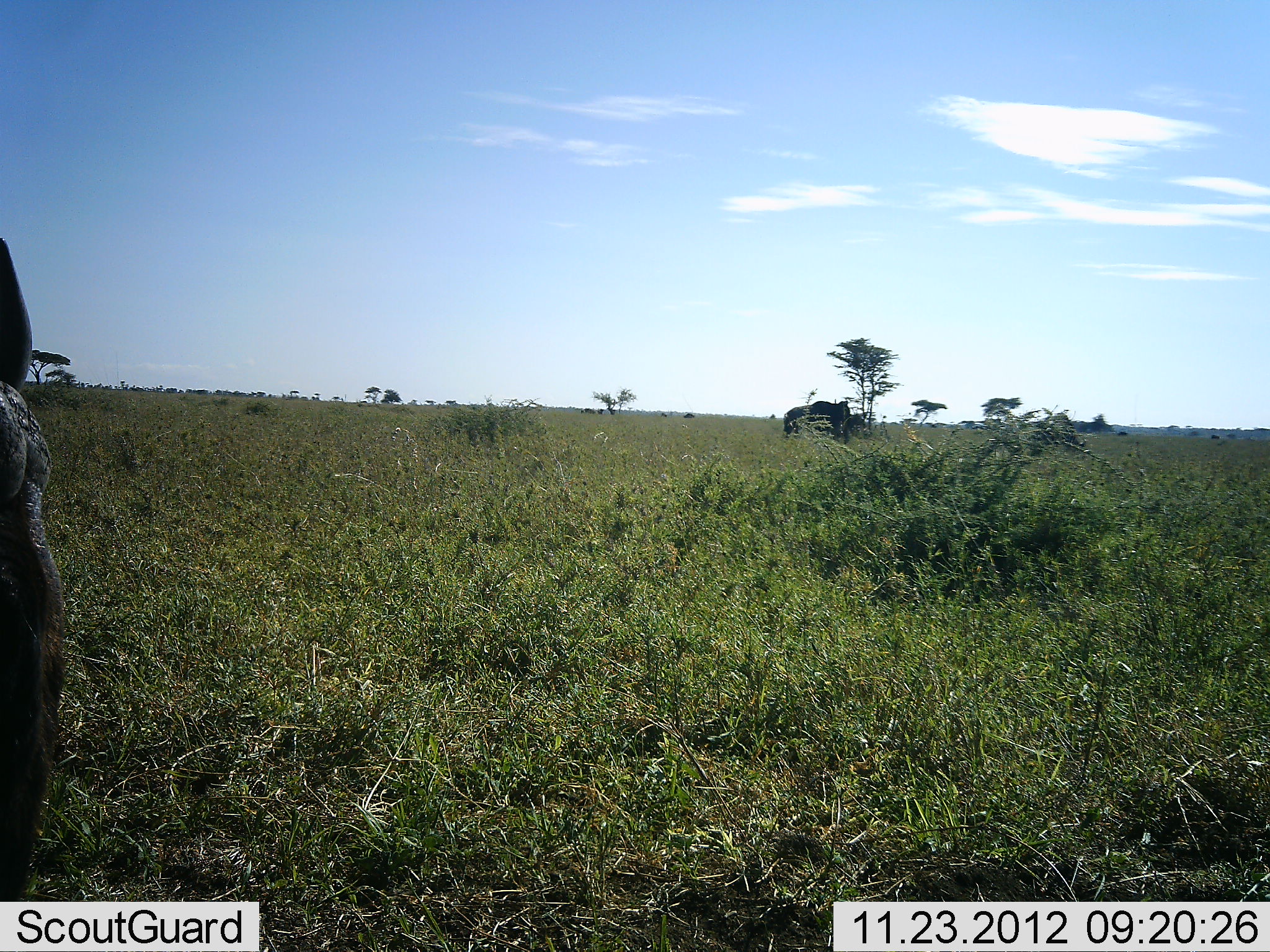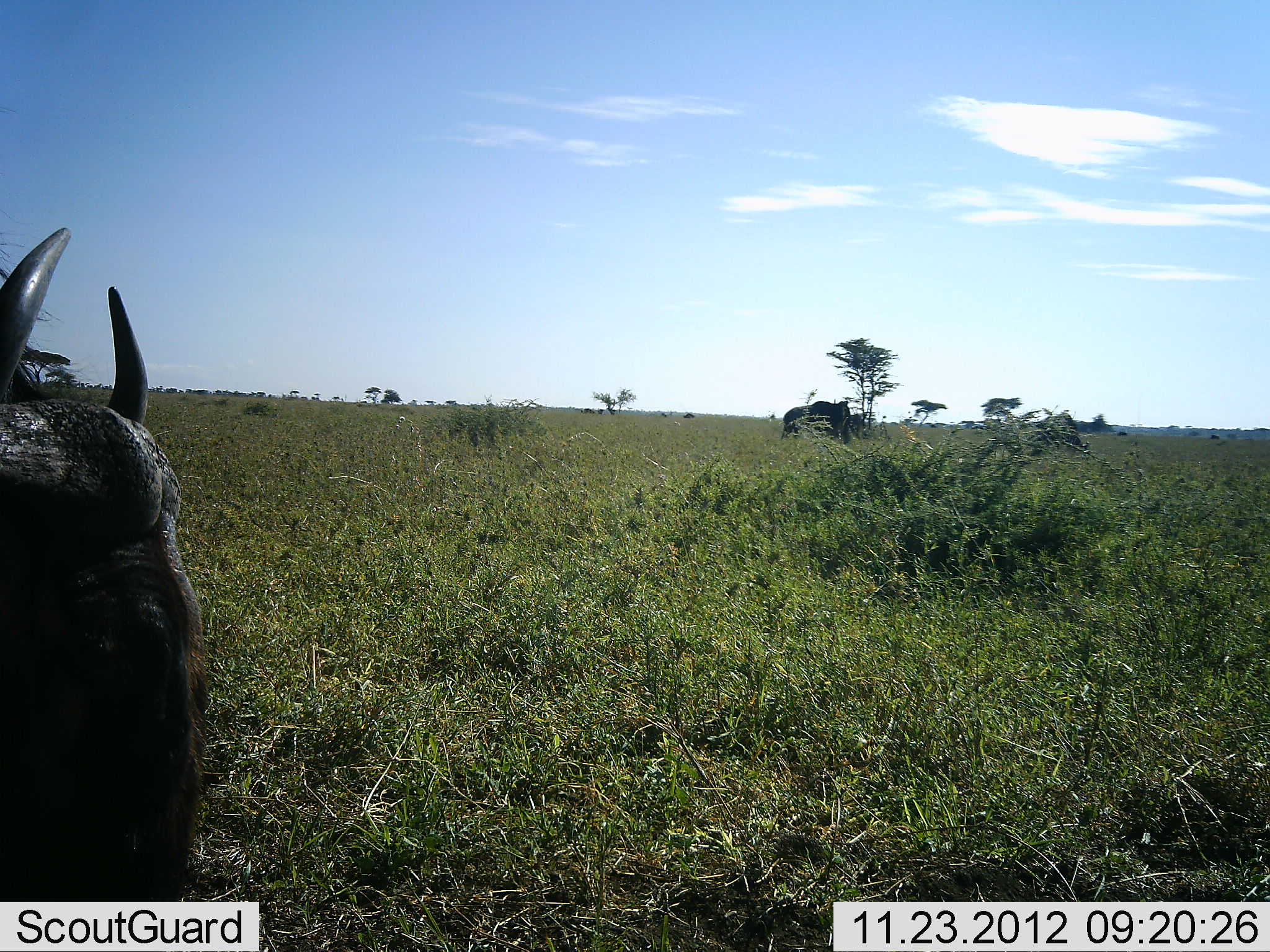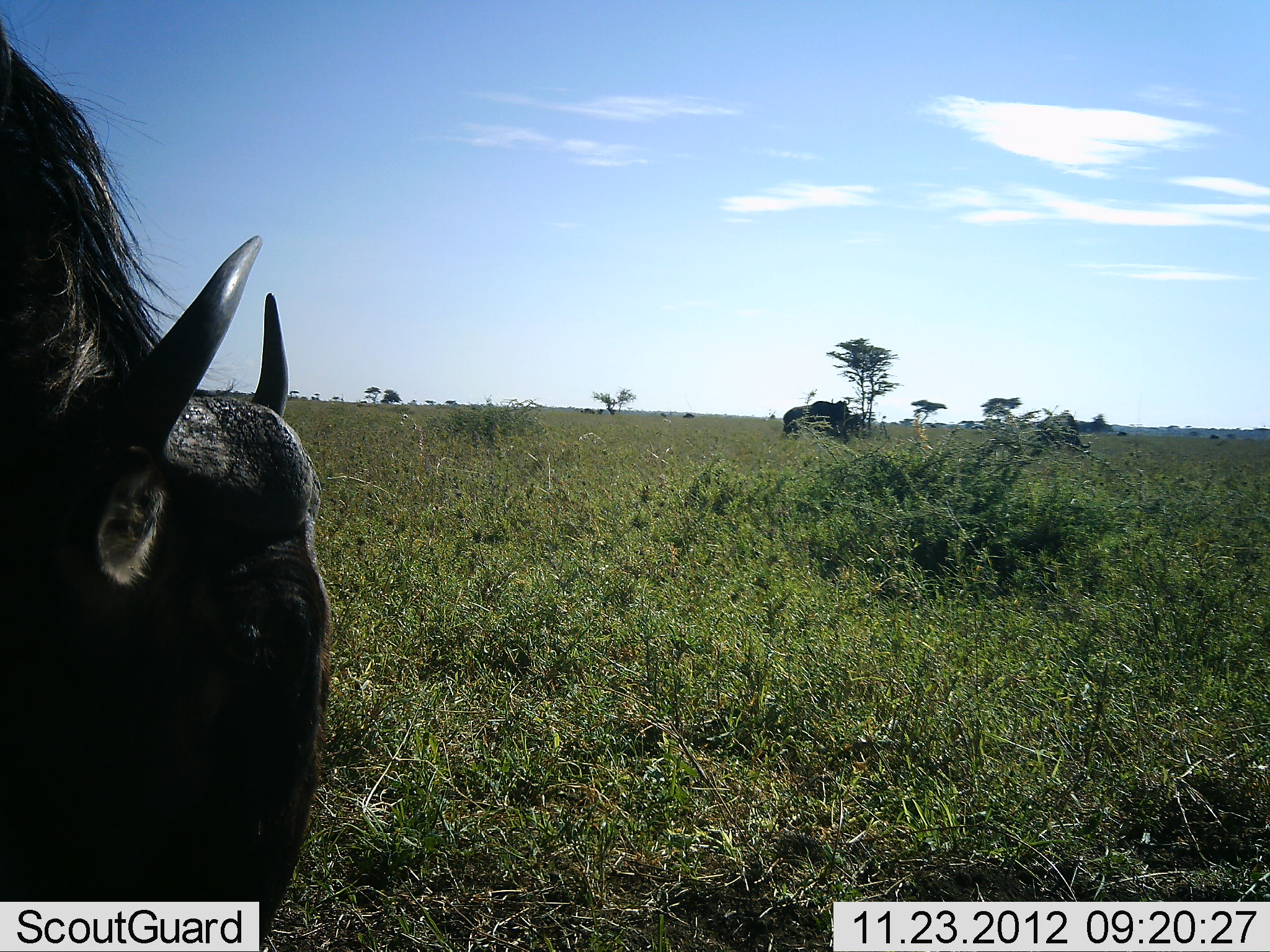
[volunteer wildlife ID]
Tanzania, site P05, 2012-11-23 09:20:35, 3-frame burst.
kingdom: Animalia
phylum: Chordata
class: Mammalia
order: Artiodactyla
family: Bovidae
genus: Connochaetes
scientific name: Connochaetes taurinus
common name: blue wildebeest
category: wildebeest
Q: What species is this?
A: Wildebeest (blue wildebeest) (Connochaetes taurinus).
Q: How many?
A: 3.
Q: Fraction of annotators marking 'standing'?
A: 64%.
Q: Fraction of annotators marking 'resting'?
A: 9%.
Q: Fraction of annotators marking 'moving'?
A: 27%.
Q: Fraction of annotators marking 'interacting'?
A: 0%.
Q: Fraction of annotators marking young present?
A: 0%.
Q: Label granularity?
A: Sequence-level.